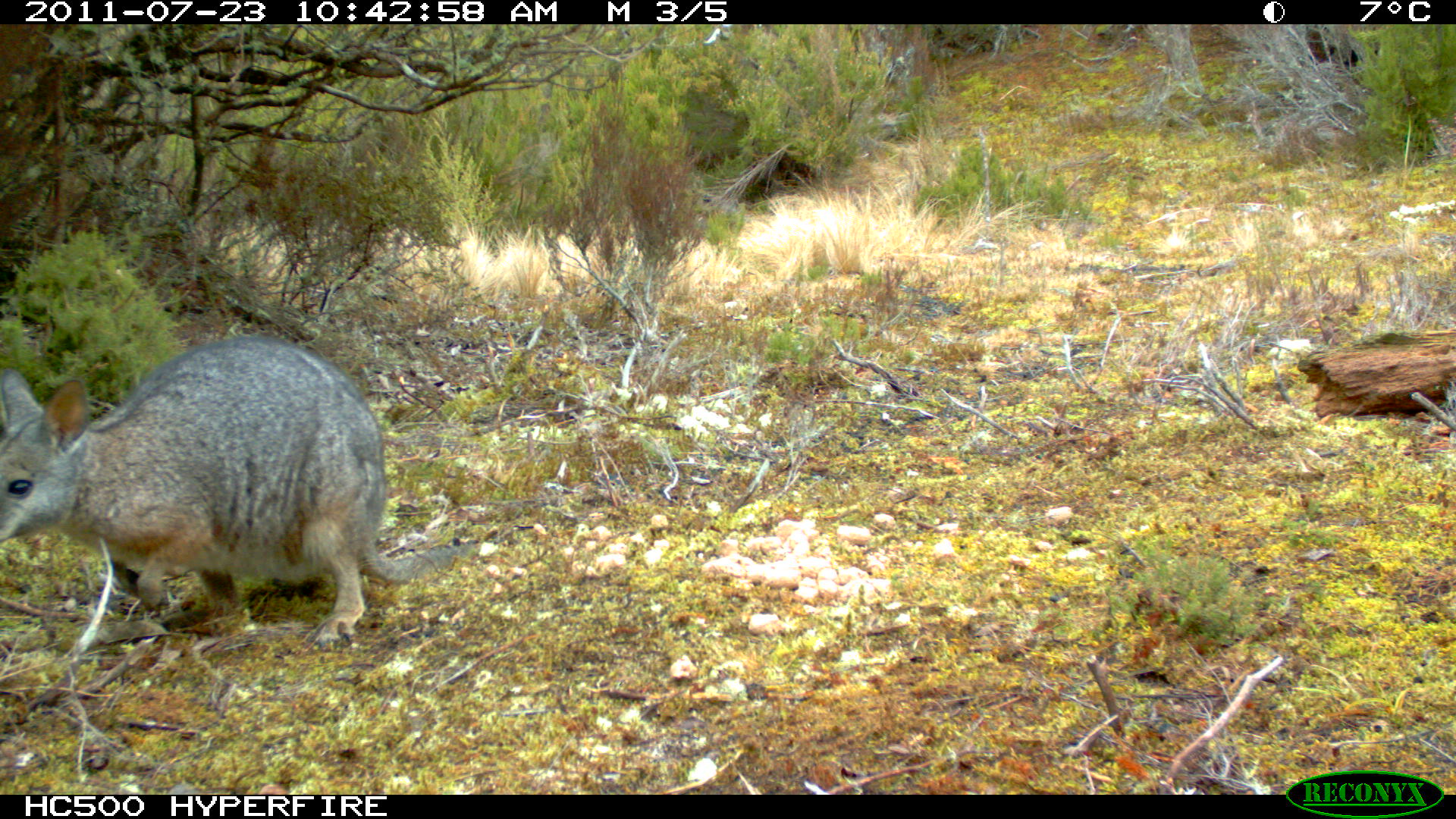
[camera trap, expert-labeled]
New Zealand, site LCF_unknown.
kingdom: Animalia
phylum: Chordata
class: Mammalia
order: Diprotodontia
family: Macropodidae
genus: Notamacropus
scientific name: Notamacropus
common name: wallaby